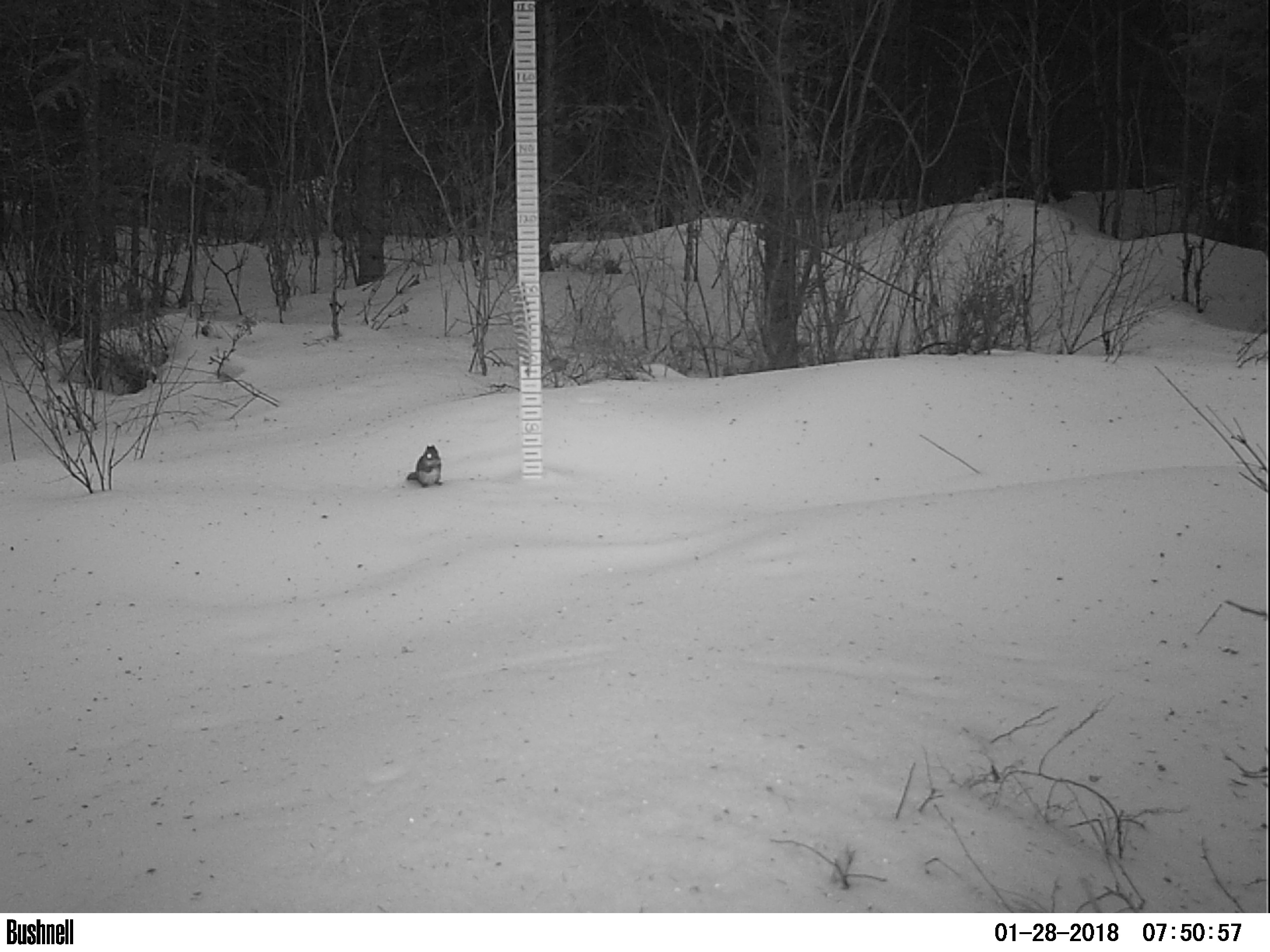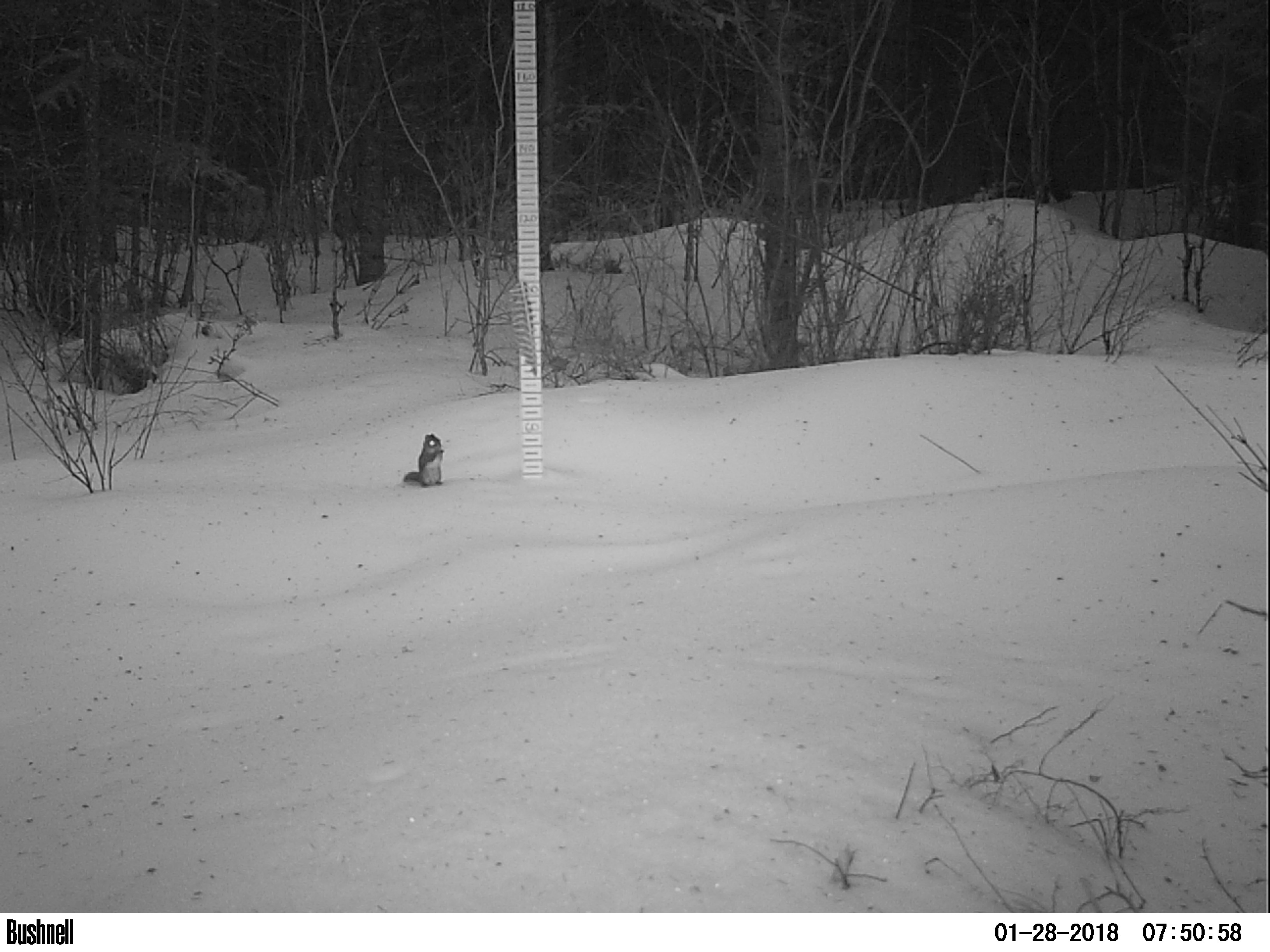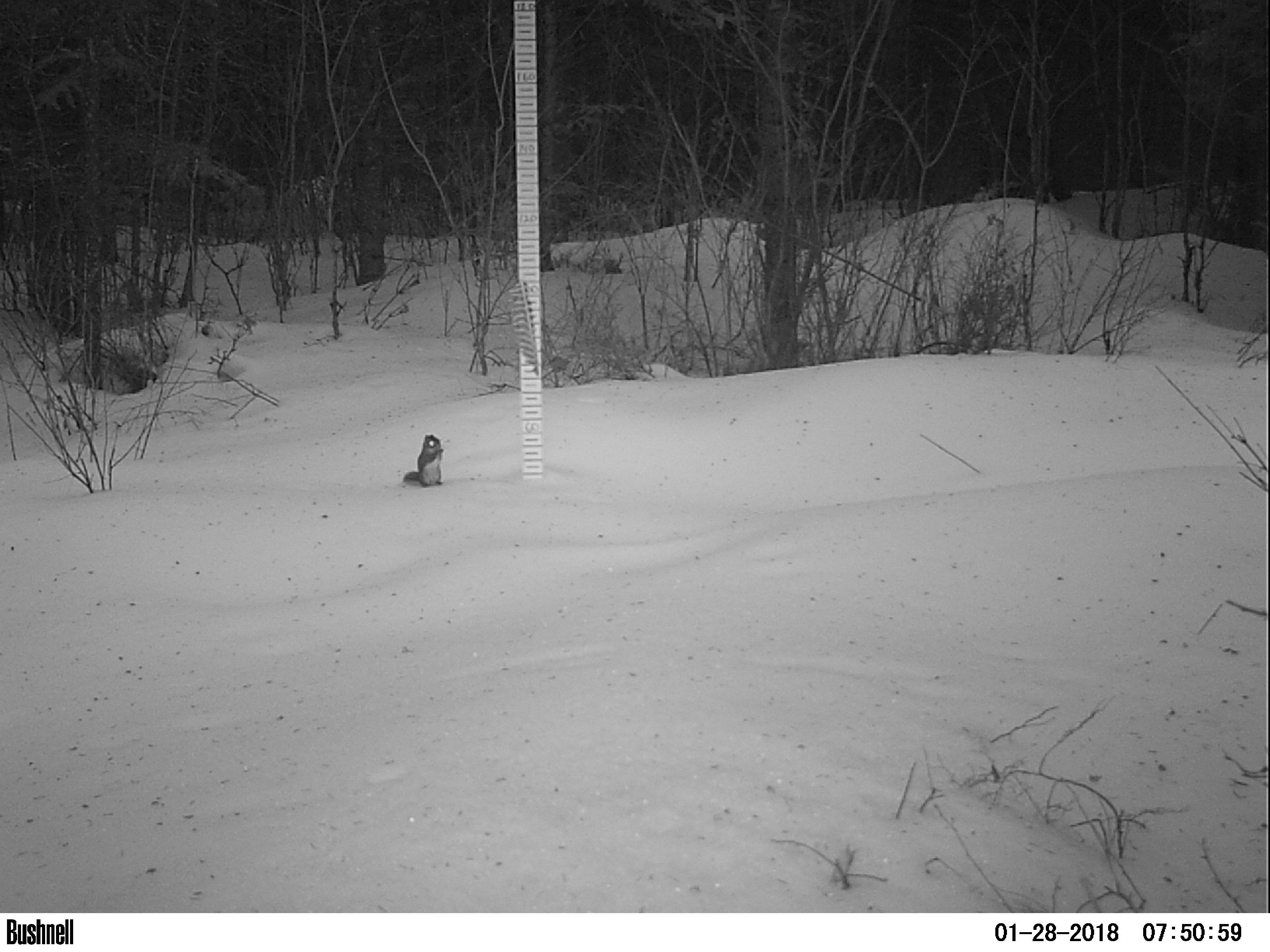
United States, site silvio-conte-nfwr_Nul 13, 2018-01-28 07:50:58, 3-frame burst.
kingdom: Animalia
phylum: Chordata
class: Mammalia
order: Rodentia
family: Sciuridae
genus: Tamiasciurus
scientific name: Tamiasciurus hudsonicus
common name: red squirrel